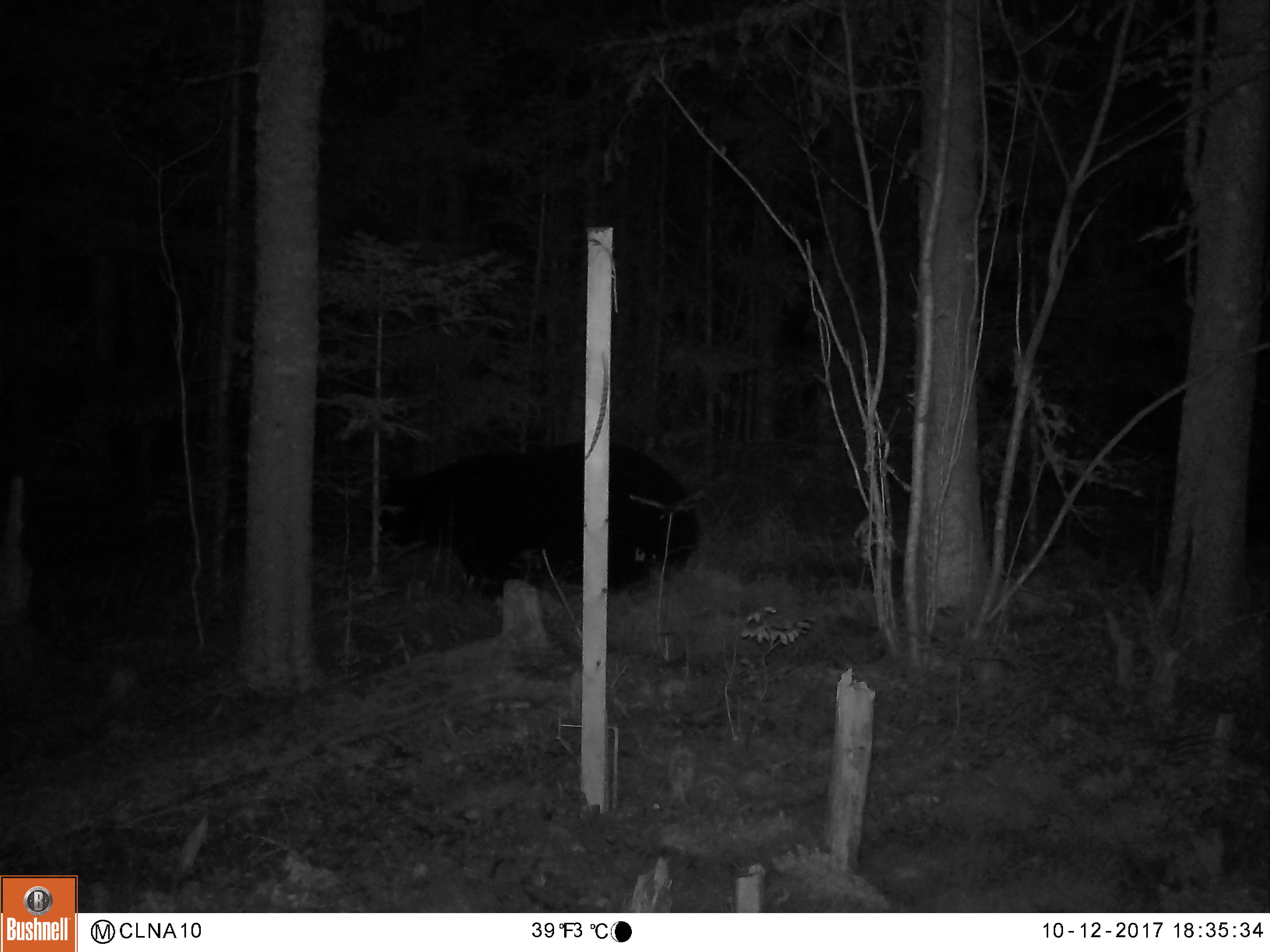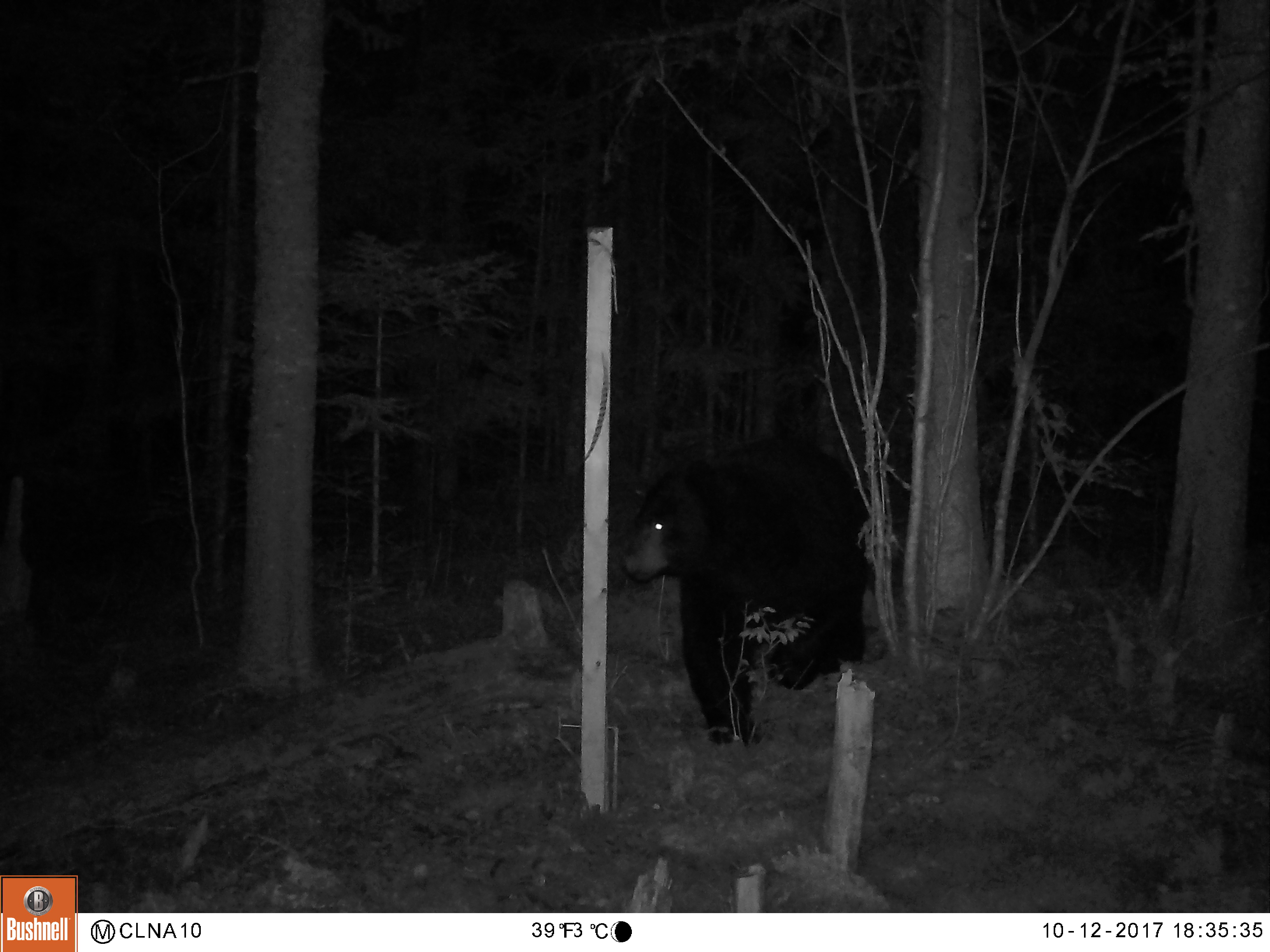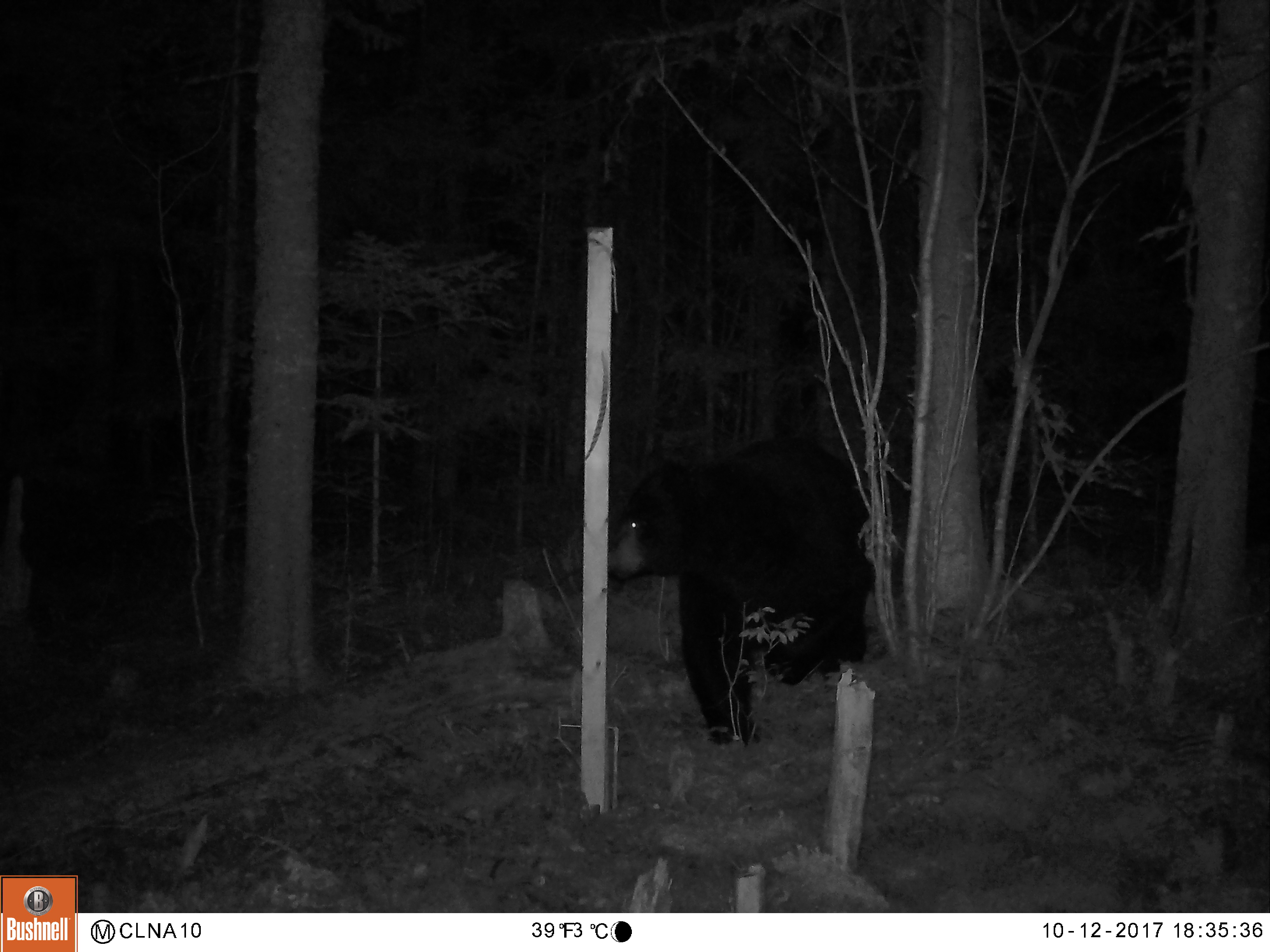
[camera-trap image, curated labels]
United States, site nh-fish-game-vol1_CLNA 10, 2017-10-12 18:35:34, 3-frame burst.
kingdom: Animalia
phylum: Chordata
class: Mammalia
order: Carnivora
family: Ursidae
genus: Ursus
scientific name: Ursus americanus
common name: black bear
Black bear (Ursus americanus).